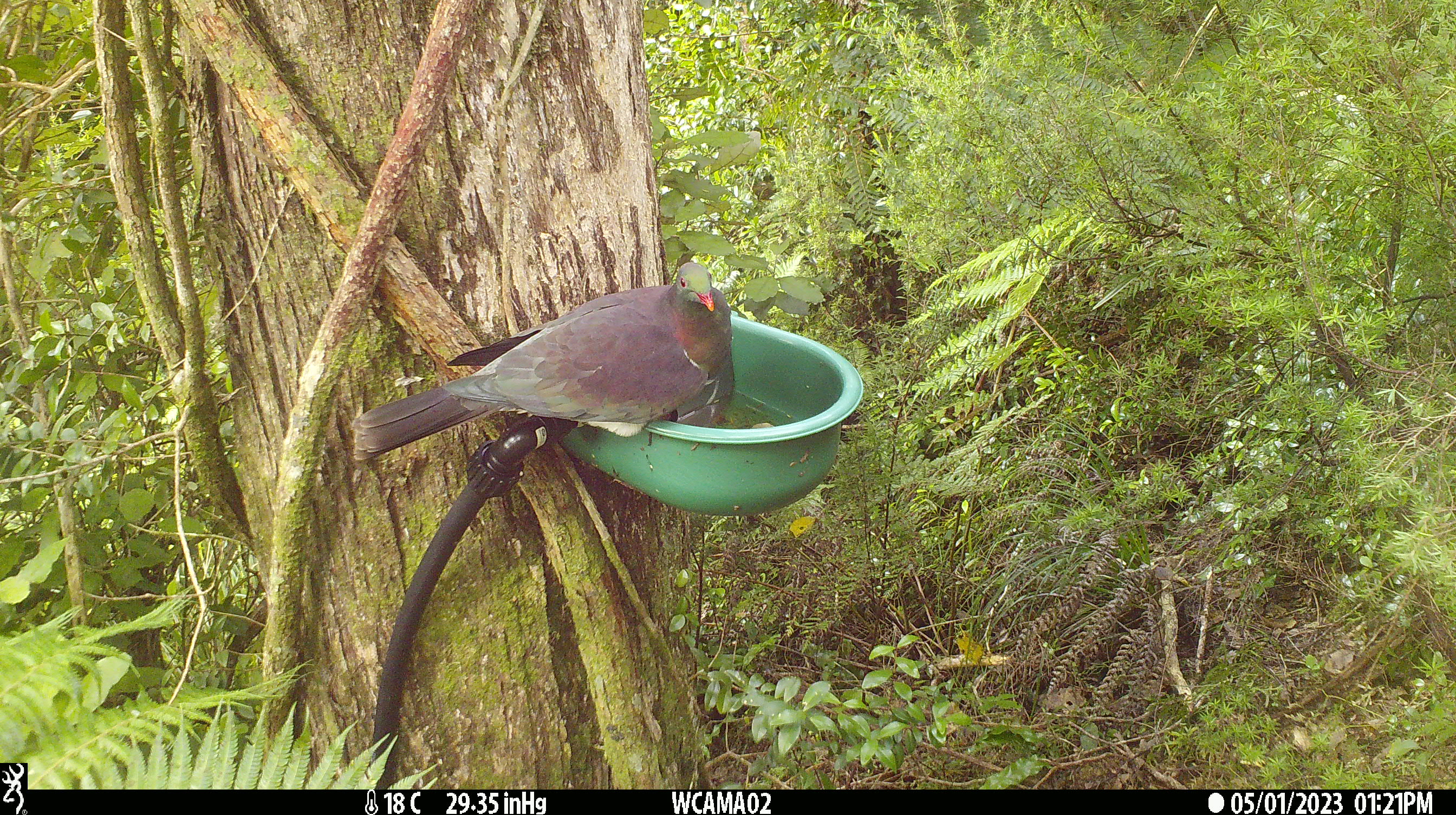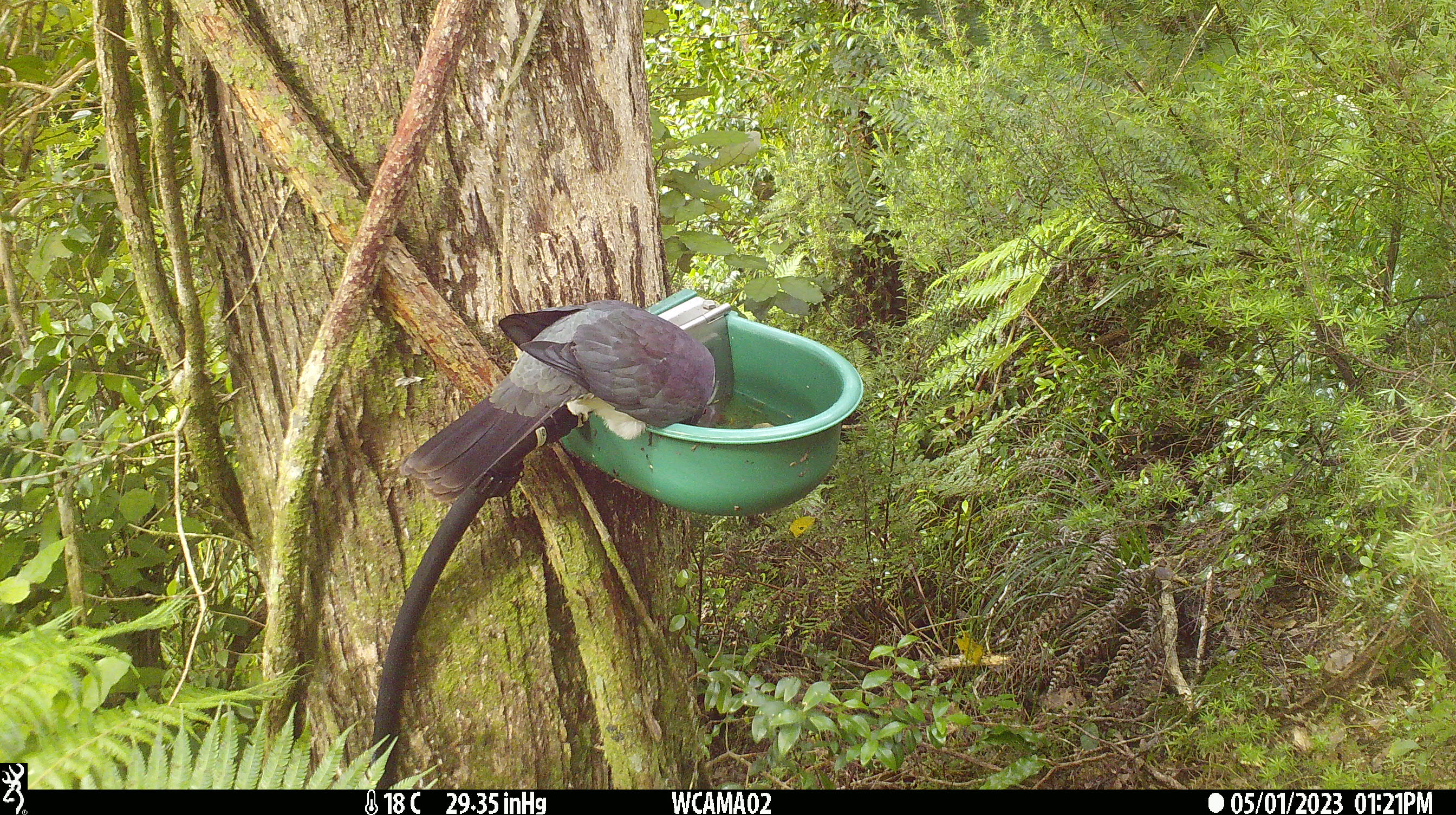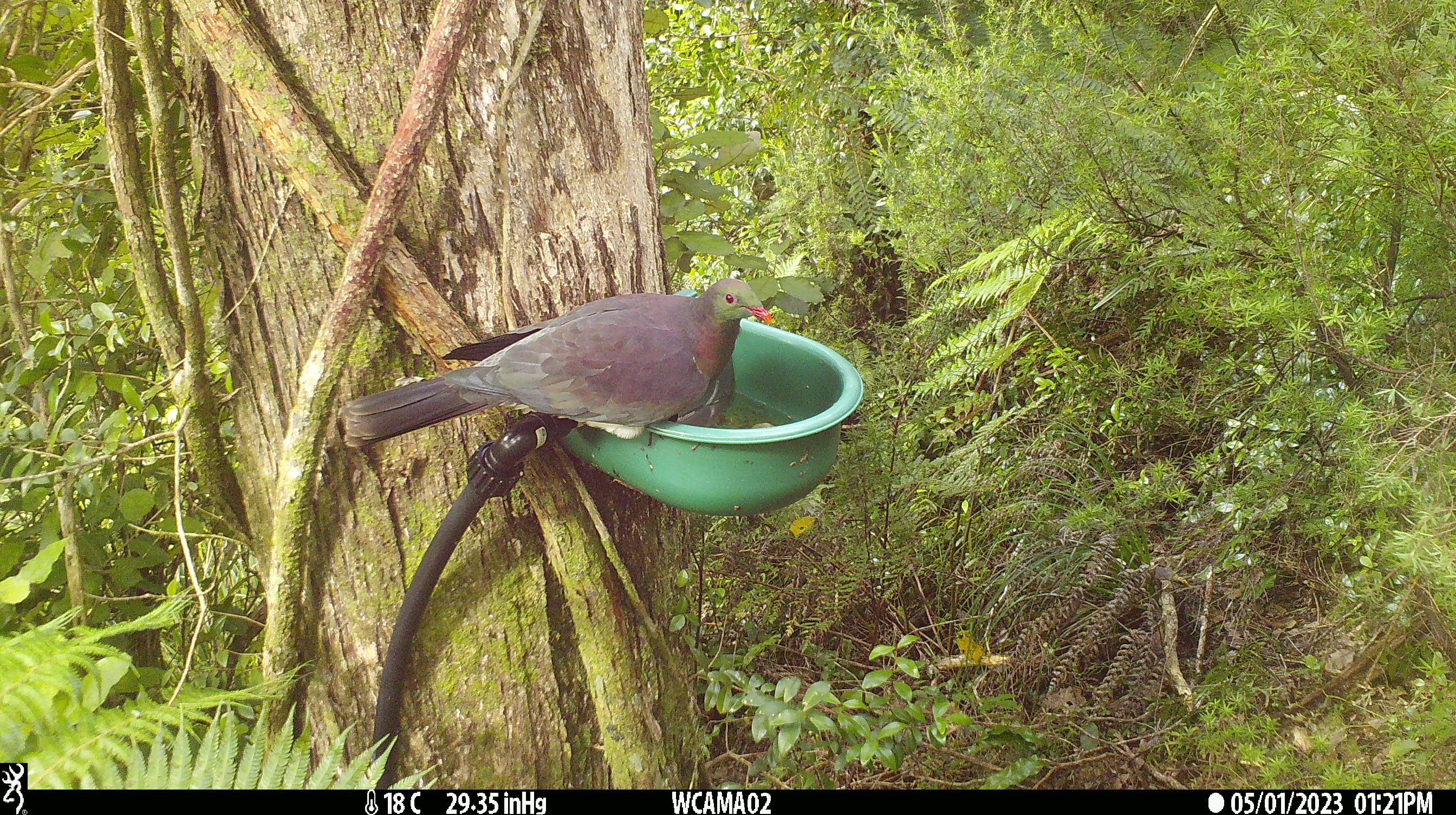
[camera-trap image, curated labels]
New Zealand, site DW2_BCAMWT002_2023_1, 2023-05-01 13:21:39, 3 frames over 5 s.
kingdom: Animalia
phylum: Chordata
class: Aves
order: Columbiformes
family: Columbidae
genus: Hemiphaga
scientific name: Hemiphaga novaeseelandiae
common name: new zealand pigeon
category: kereru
Kereru (new zealand pigeon) (Hemiphaga novaeseelandiae).